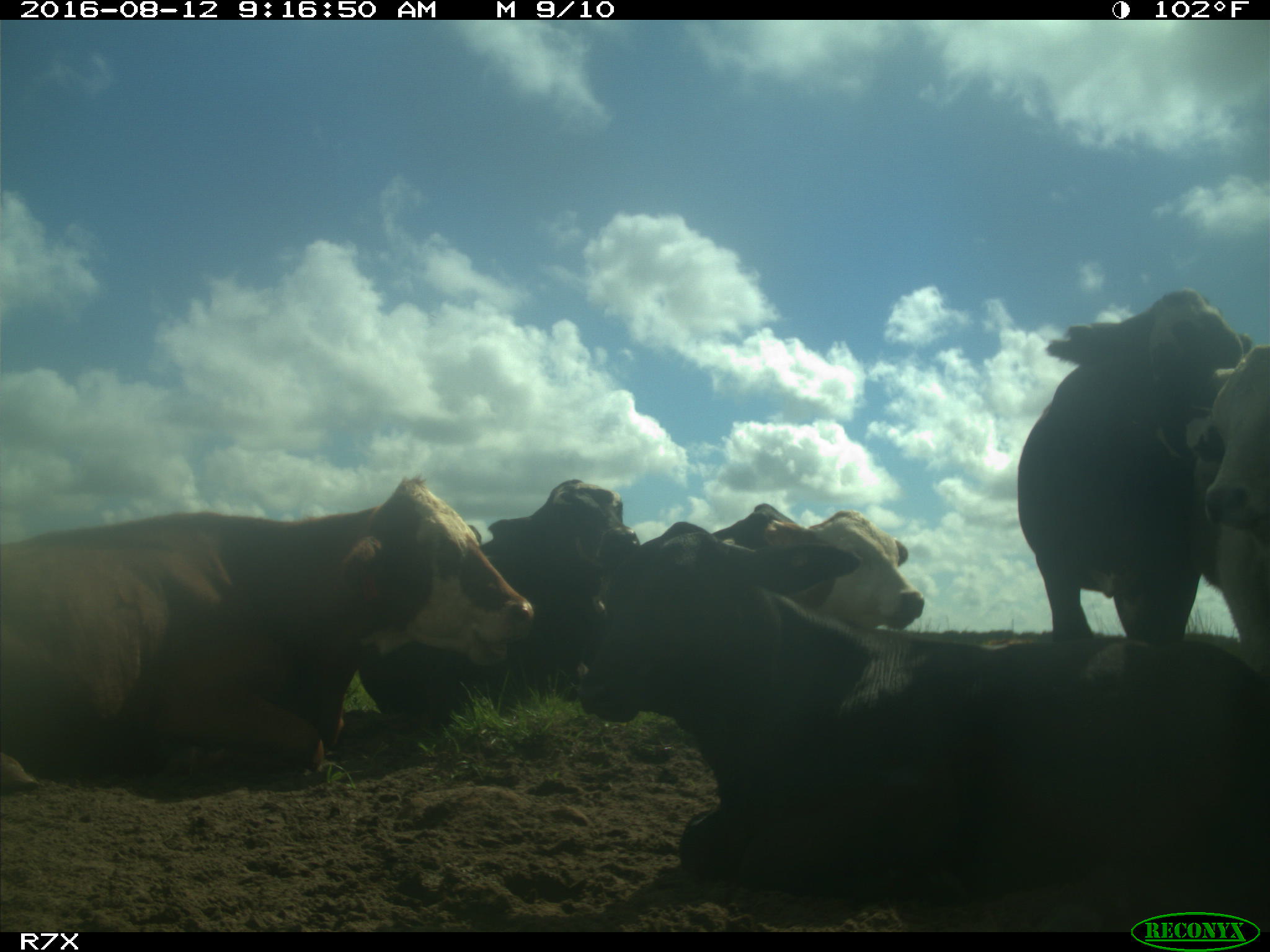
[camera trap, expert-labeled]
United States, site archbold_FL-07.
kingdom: Animalia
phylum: Chordata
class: Mammalia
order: Artiodactyla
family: Bovidae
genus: Bos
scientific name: Bos taurus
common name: domestic cow